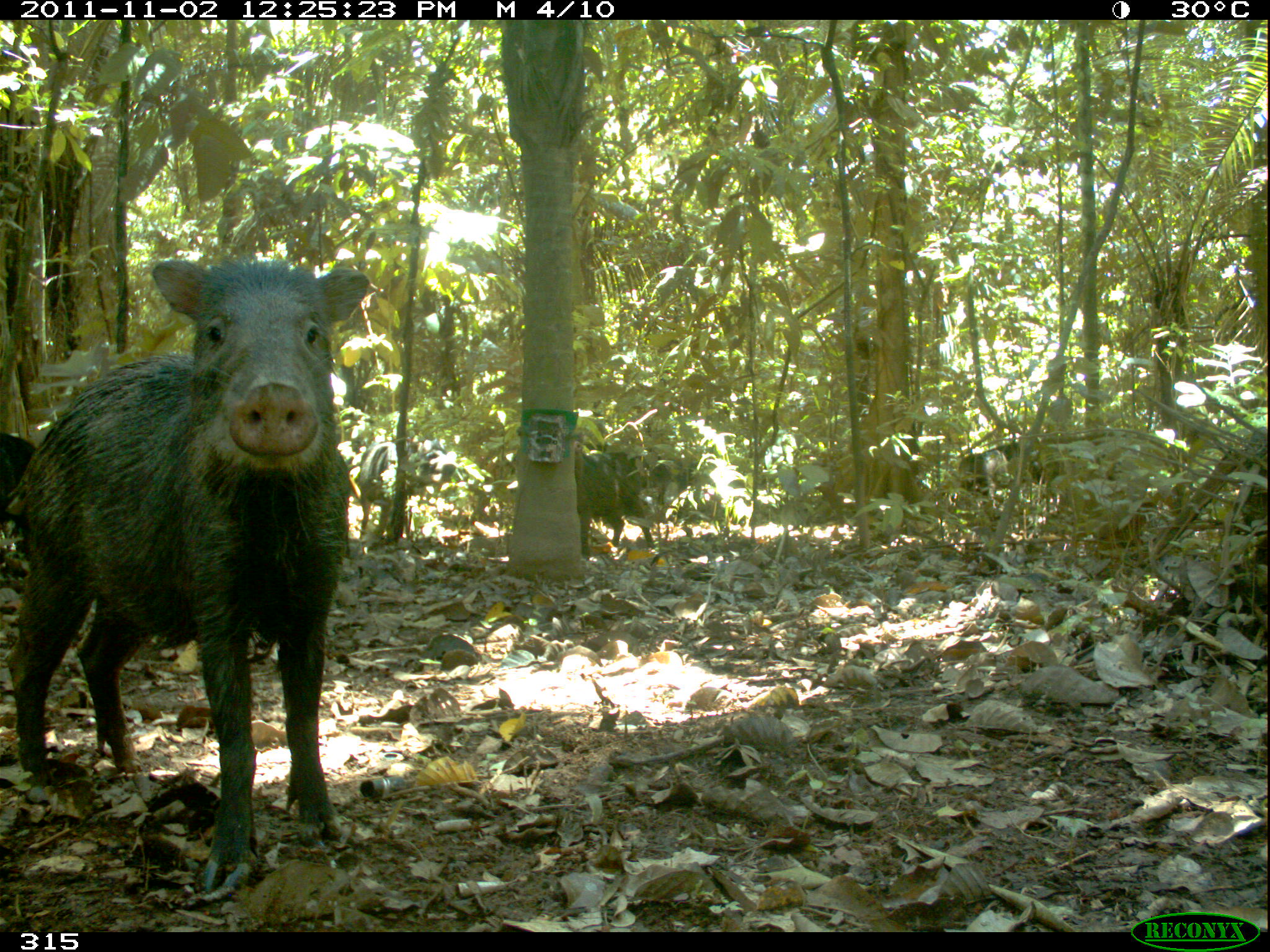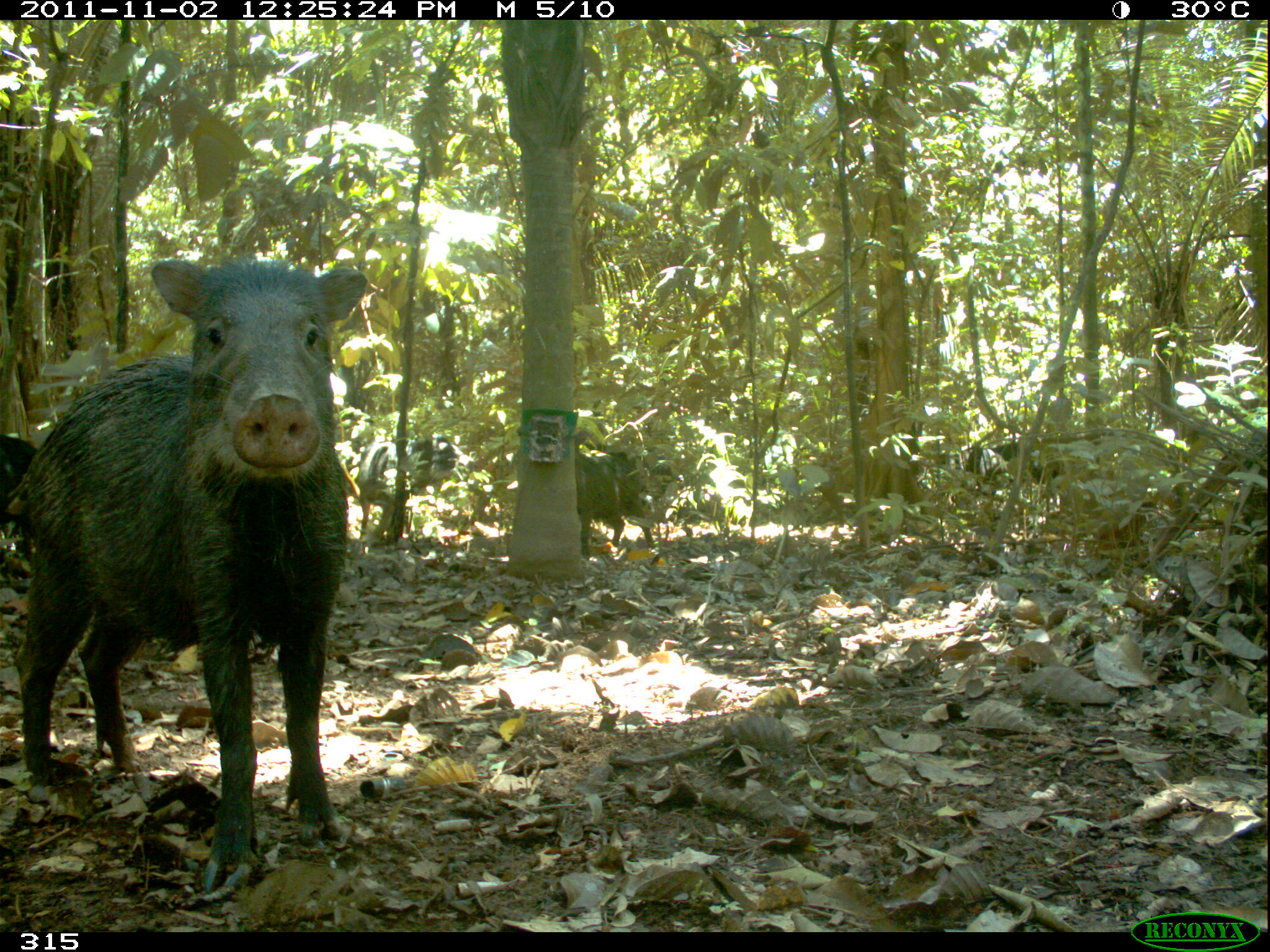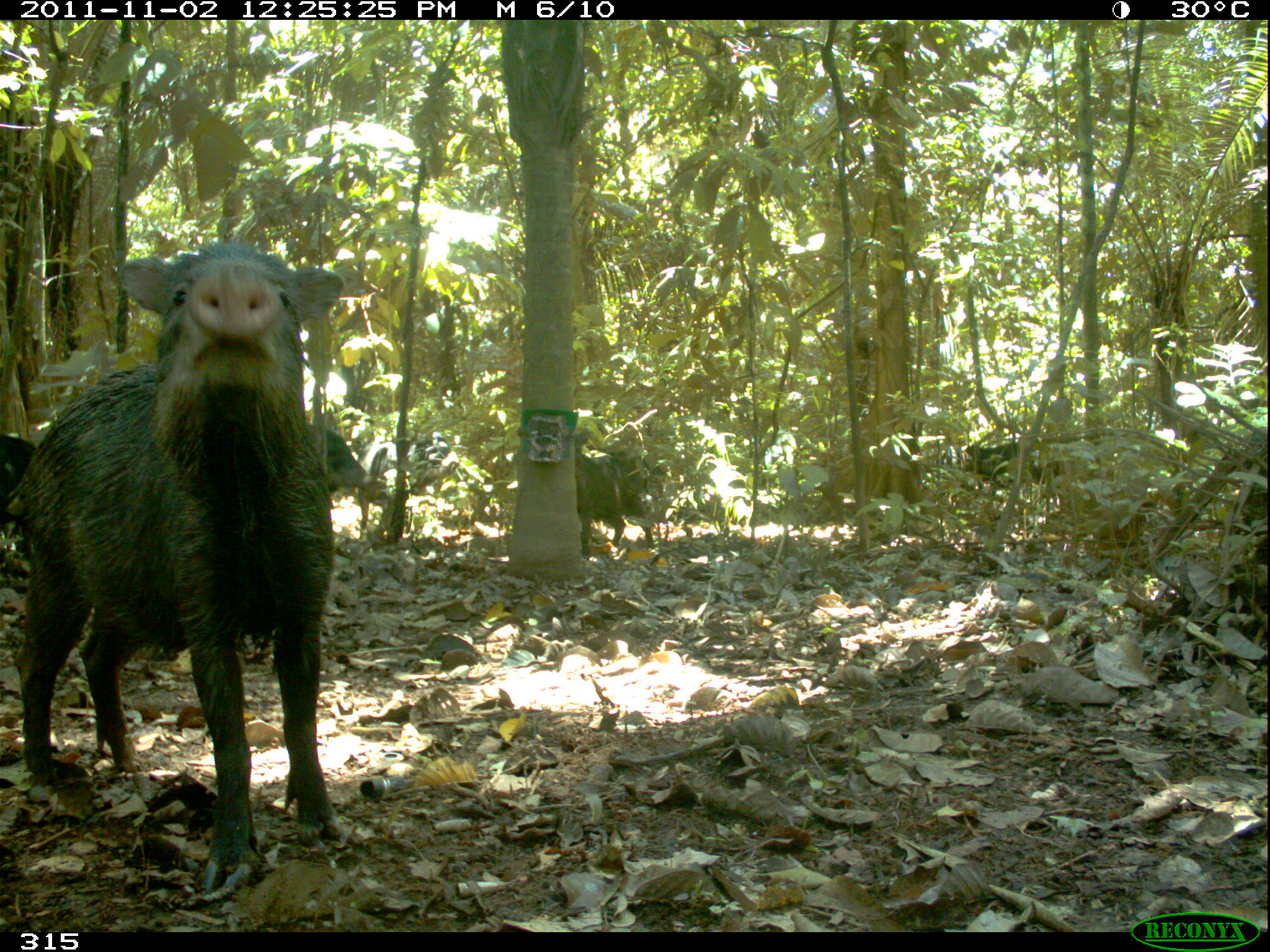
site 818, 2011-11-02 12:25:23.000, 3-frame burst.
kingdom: Animalia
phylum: Chordata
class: Mammalia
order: Artiodactyla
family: Tayassuidae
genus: Tayassu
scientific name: Tayassu pecari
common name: white-lipped peccary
Tayassu pecari (white-lipped peccary).